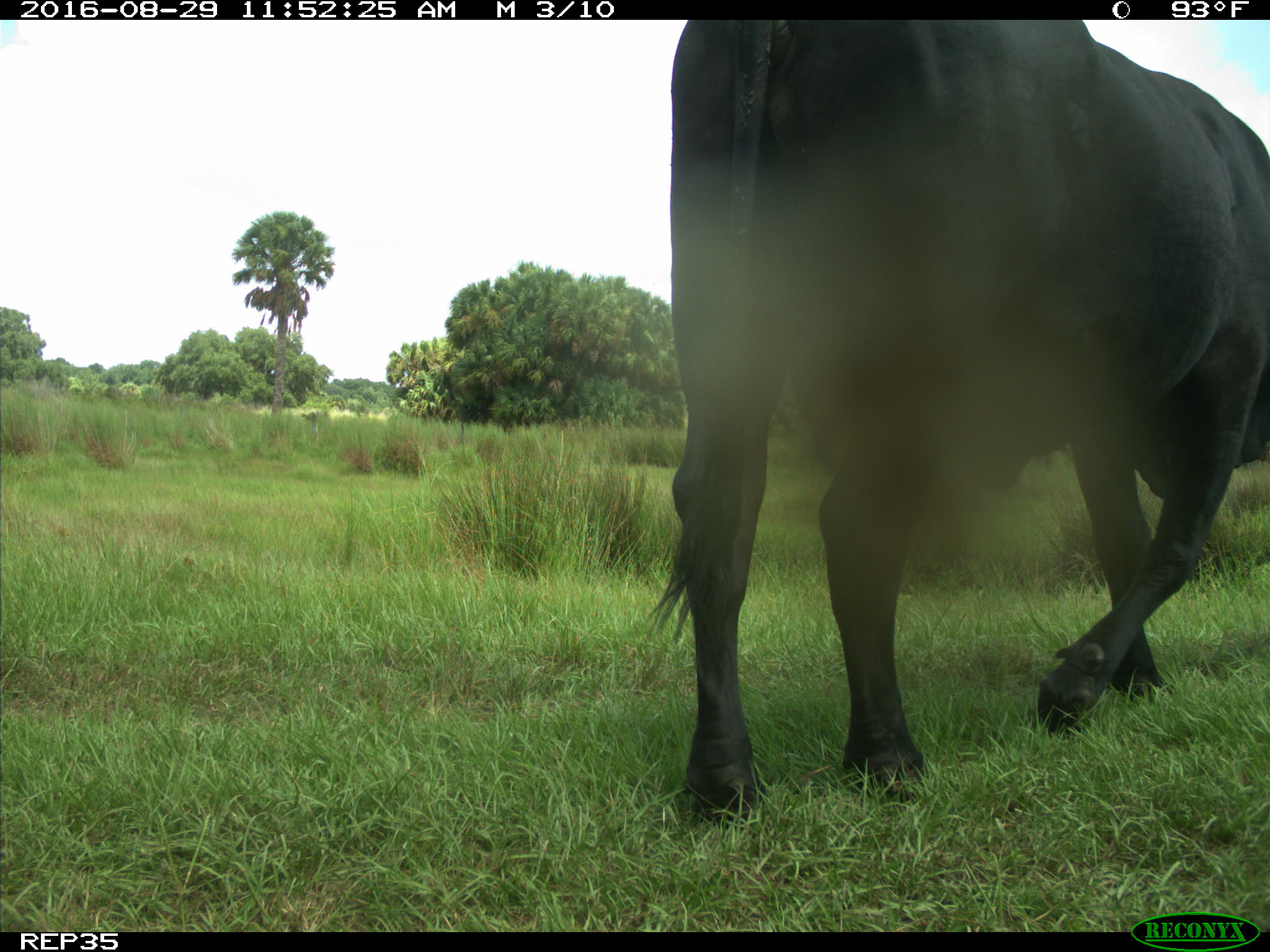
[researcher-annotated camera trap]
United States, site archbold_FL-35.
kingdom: Animalia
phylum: Chordata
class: Mammalia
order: Artiodactyla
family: Bovidae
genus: Bos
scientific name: Bos taurus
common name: domestic cow